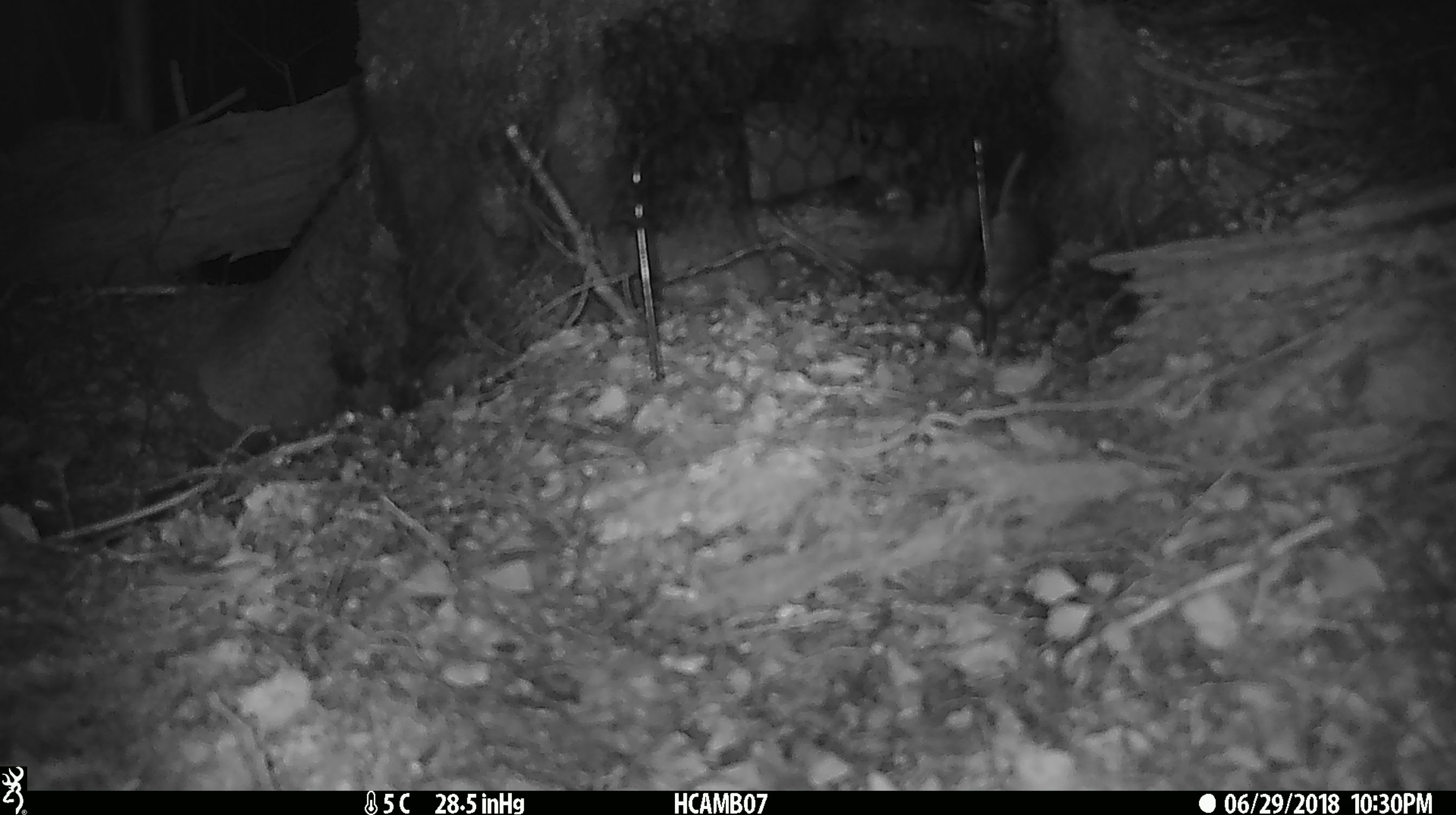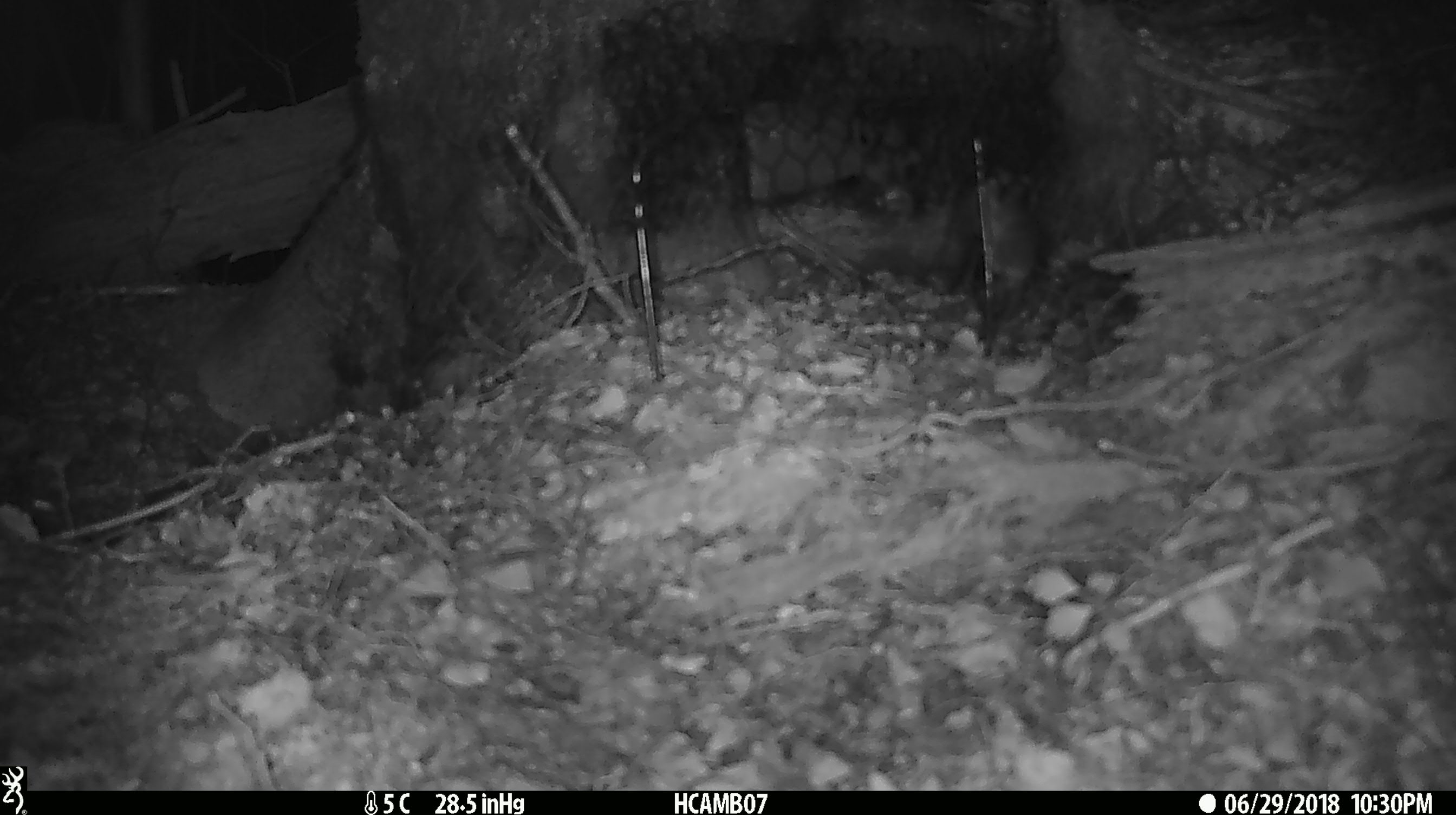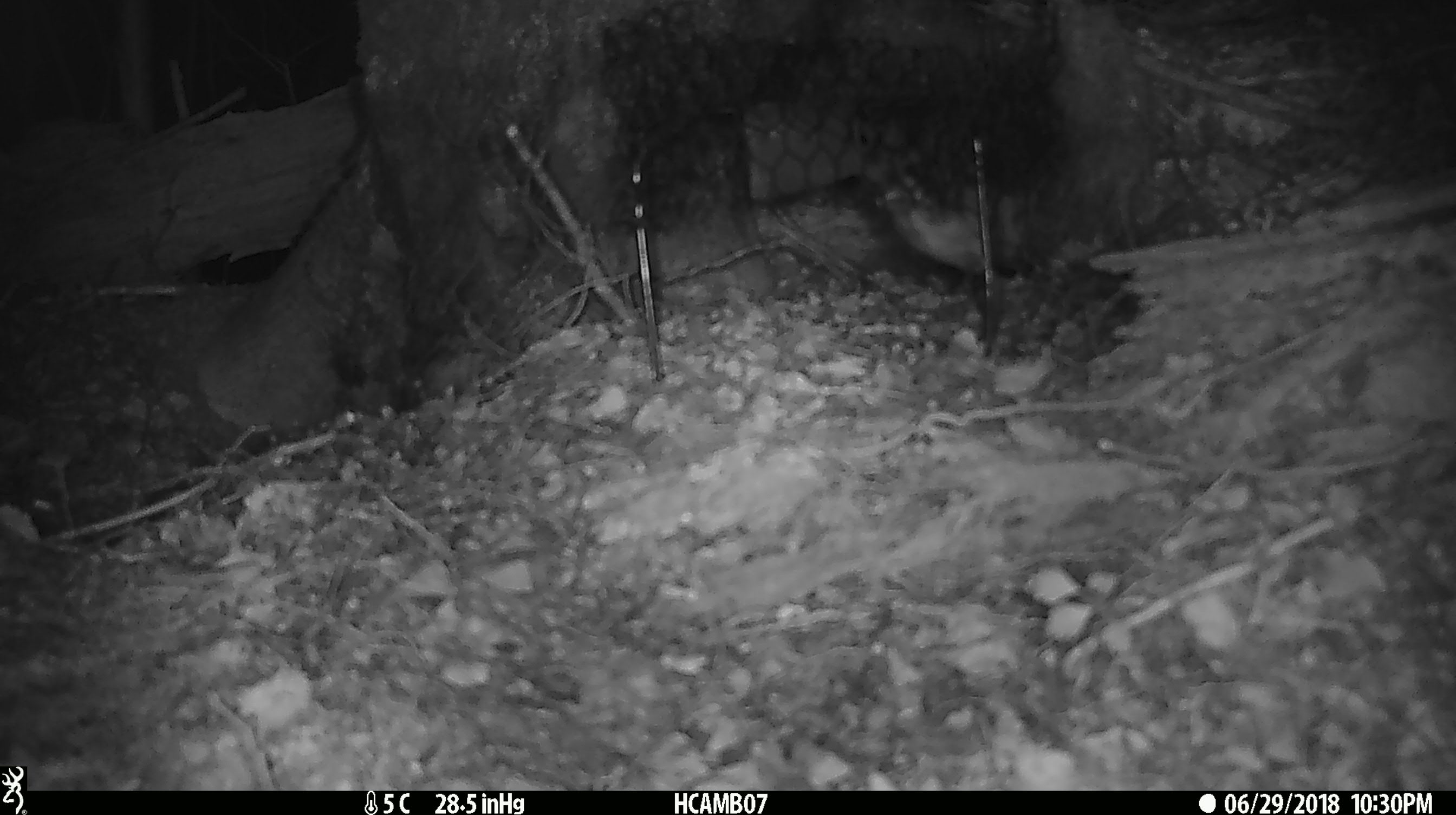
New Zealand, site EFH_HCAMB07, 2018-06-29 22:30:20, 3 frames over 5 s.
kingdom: Animalia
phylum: Chordata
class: Mammalia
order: Rodentia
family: Muridae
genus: Mus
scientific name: Mus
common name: mouse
Mouse (Mus).